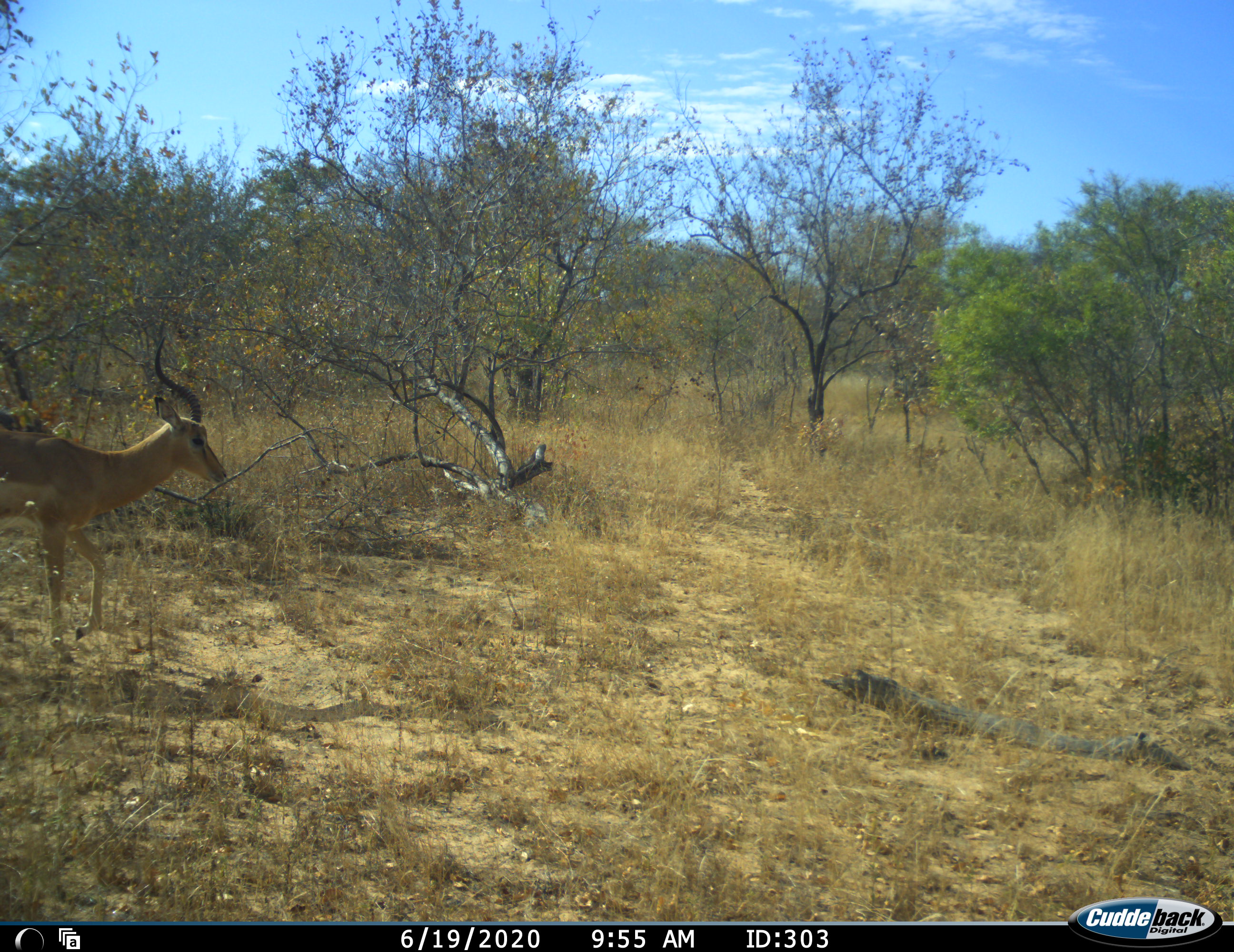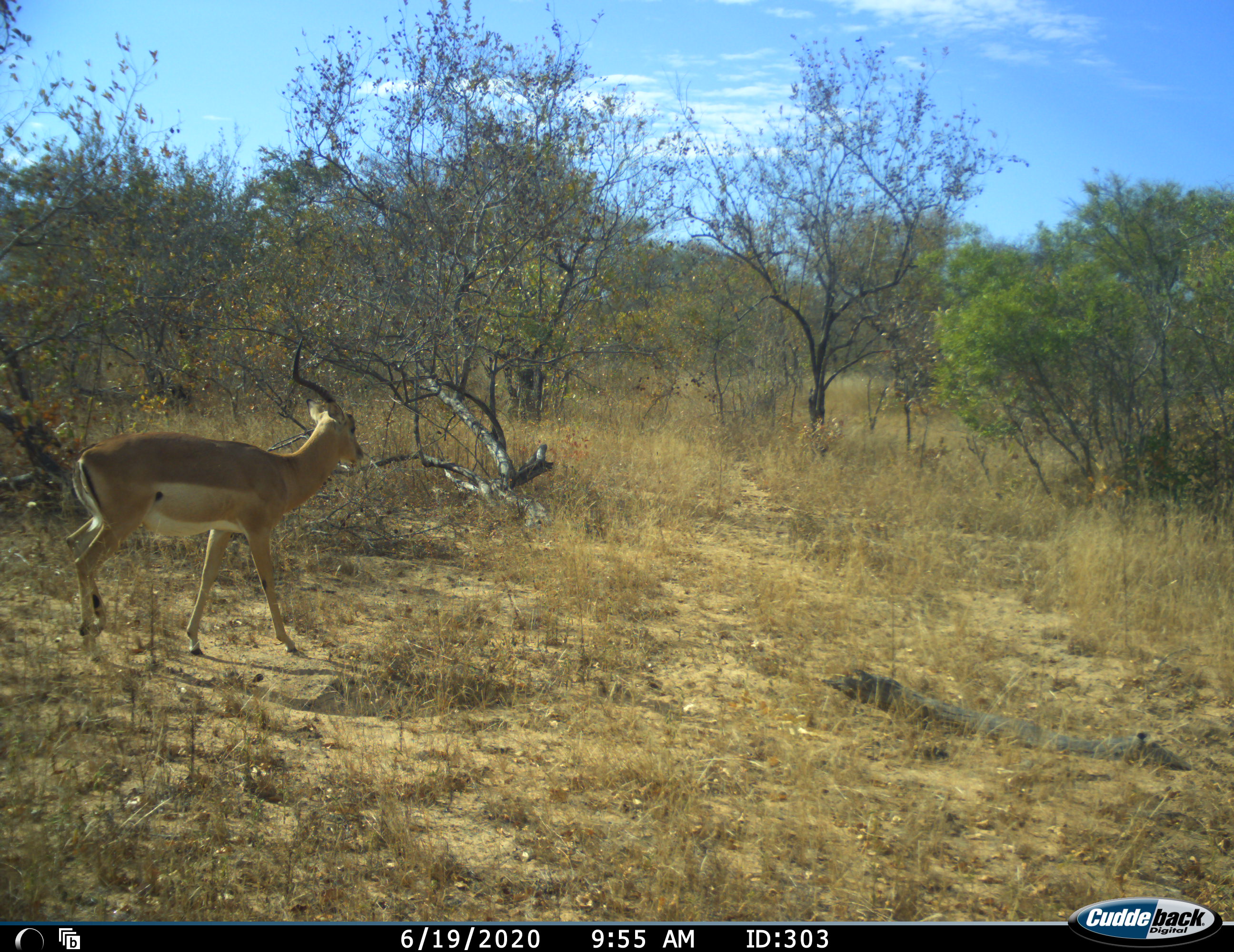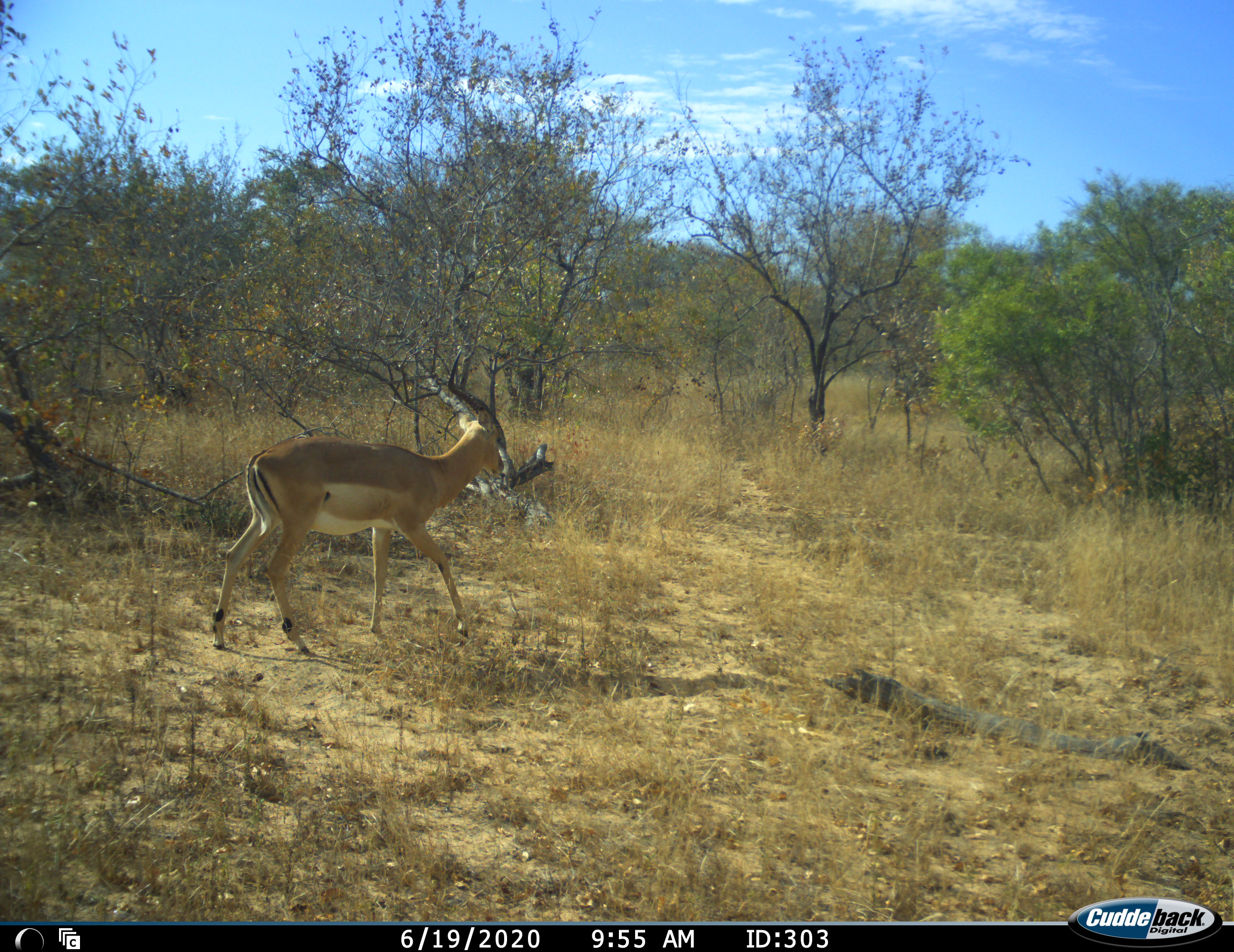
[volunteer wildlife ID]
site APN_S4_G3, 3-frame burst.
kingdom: Animalia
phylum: Chordata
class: Mammalia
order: Artiodactyla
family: Bovidae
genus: Aepyceros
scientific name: Aepyceros melampus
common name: impala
Impala (Aepyceros melampus), count 1. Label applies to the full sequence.